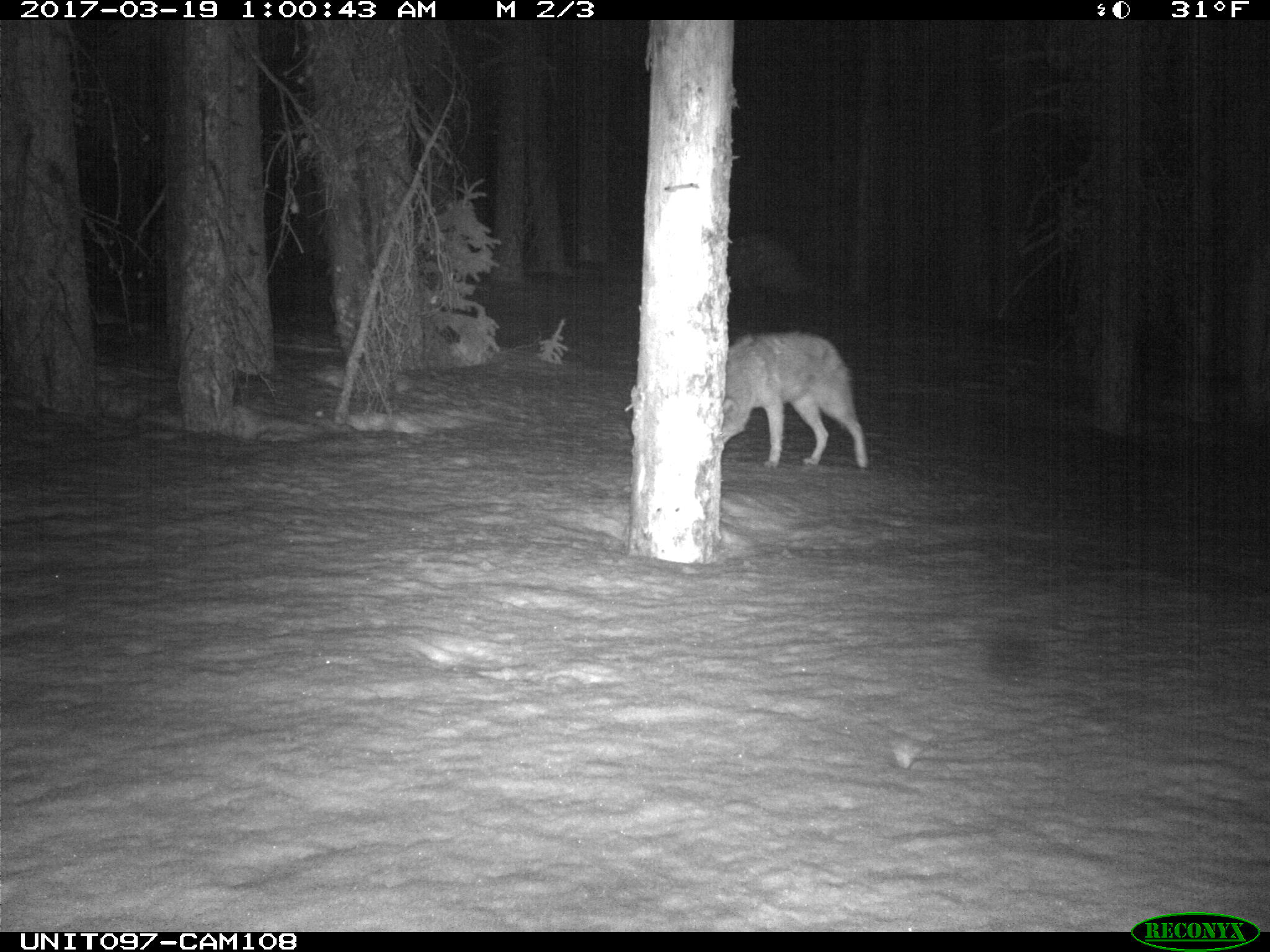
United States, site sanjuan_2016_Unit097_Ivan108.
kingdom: Animalia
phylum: Chordata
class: Mammalia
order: Carnivora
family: Canidae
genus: Canis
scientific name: Canis latrans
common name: coyote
Canis latrans (coyote).